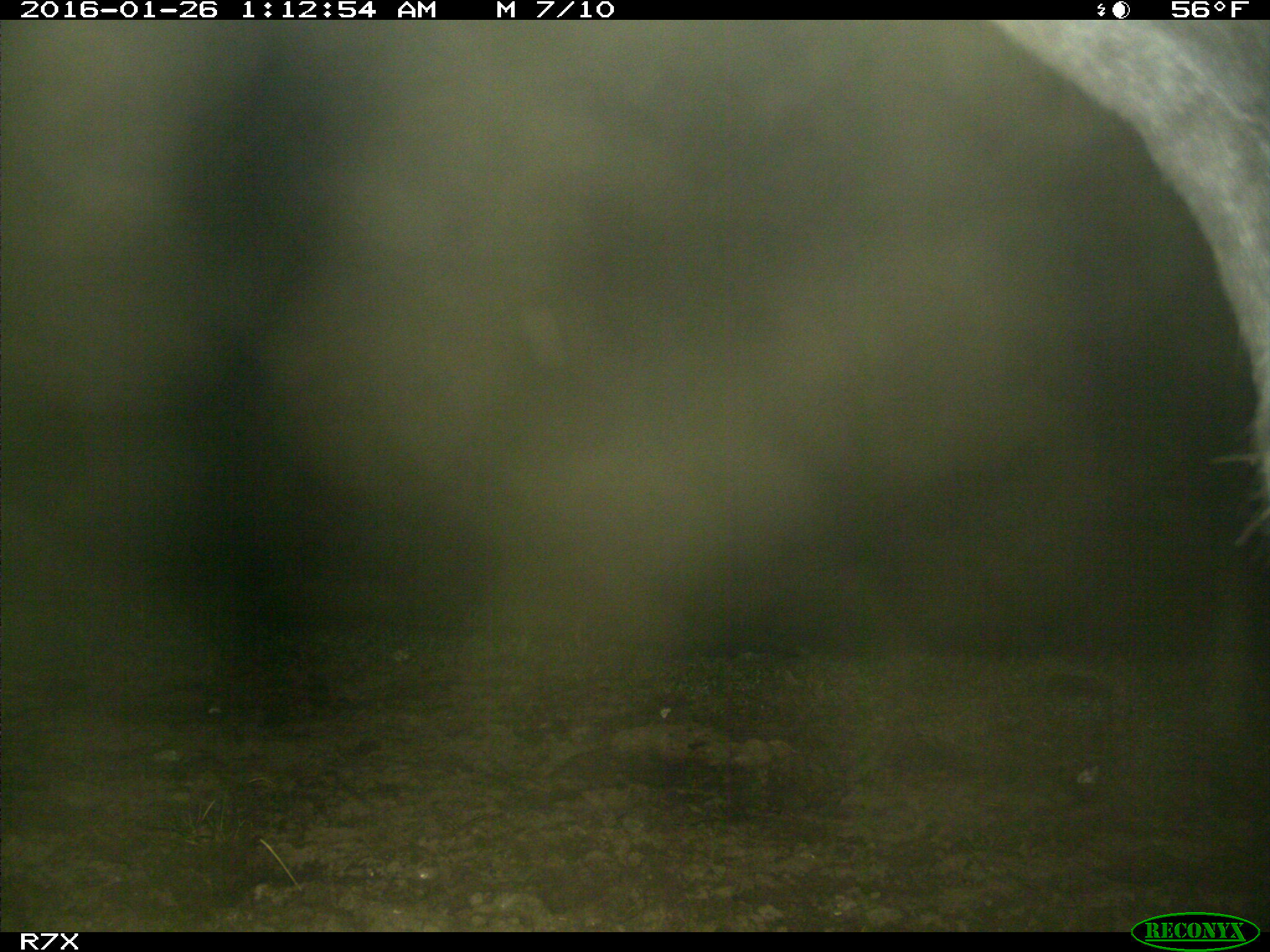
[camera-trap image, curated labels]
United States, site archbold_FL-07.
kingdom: Animalia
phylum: Chordata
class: Mammalia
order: Artiodactyla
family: Bovidae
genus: Bos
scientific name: Bos taurus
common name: domestic cow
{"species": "Bos taurus (domestic cow)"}